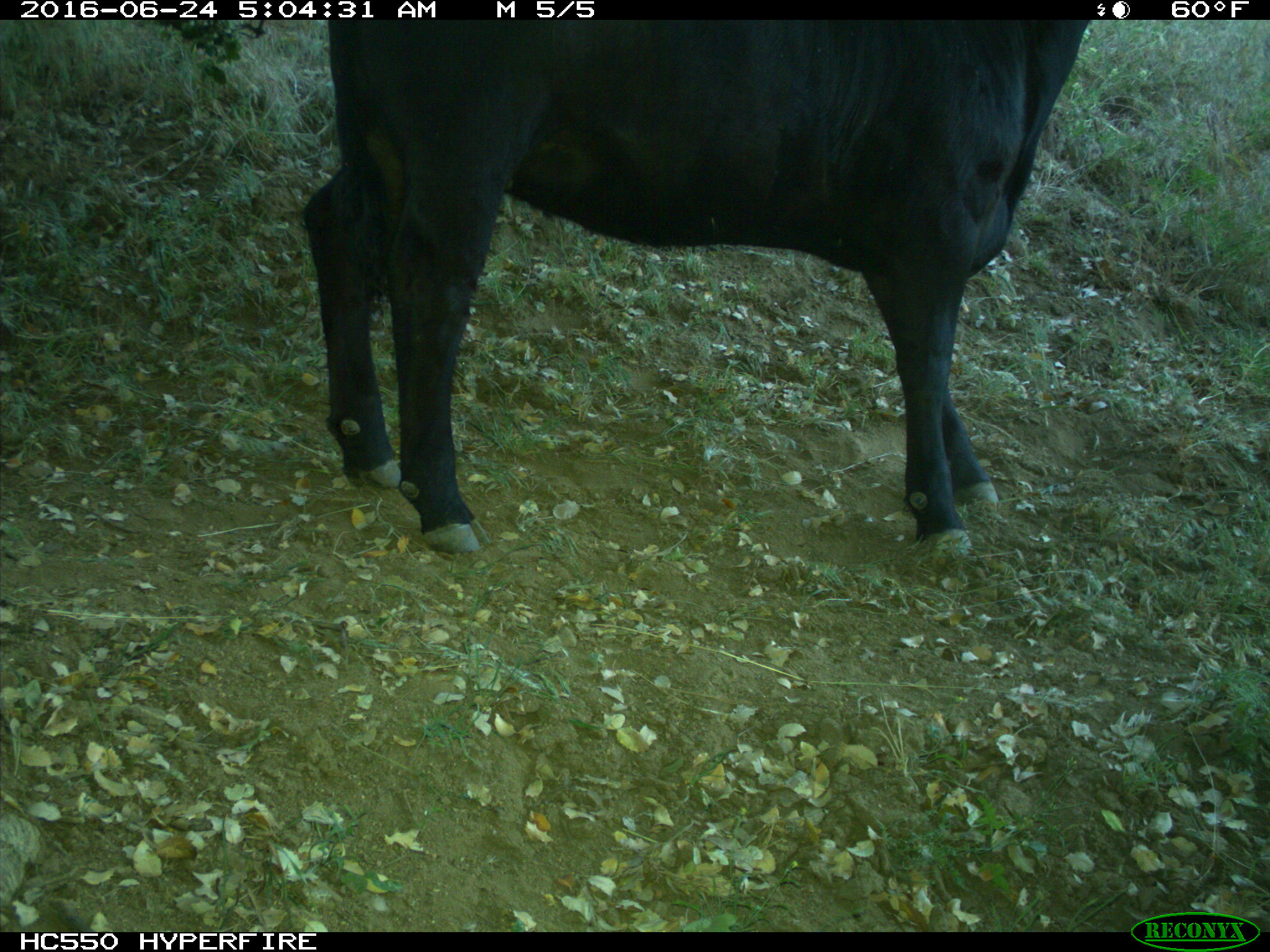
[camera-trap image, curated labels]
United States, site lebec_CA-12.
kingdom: Animalia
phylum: Chordata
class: Mammalia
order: Artiodactyla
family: Bovidae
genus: Bos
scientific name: Bos taurus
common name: domestic cow